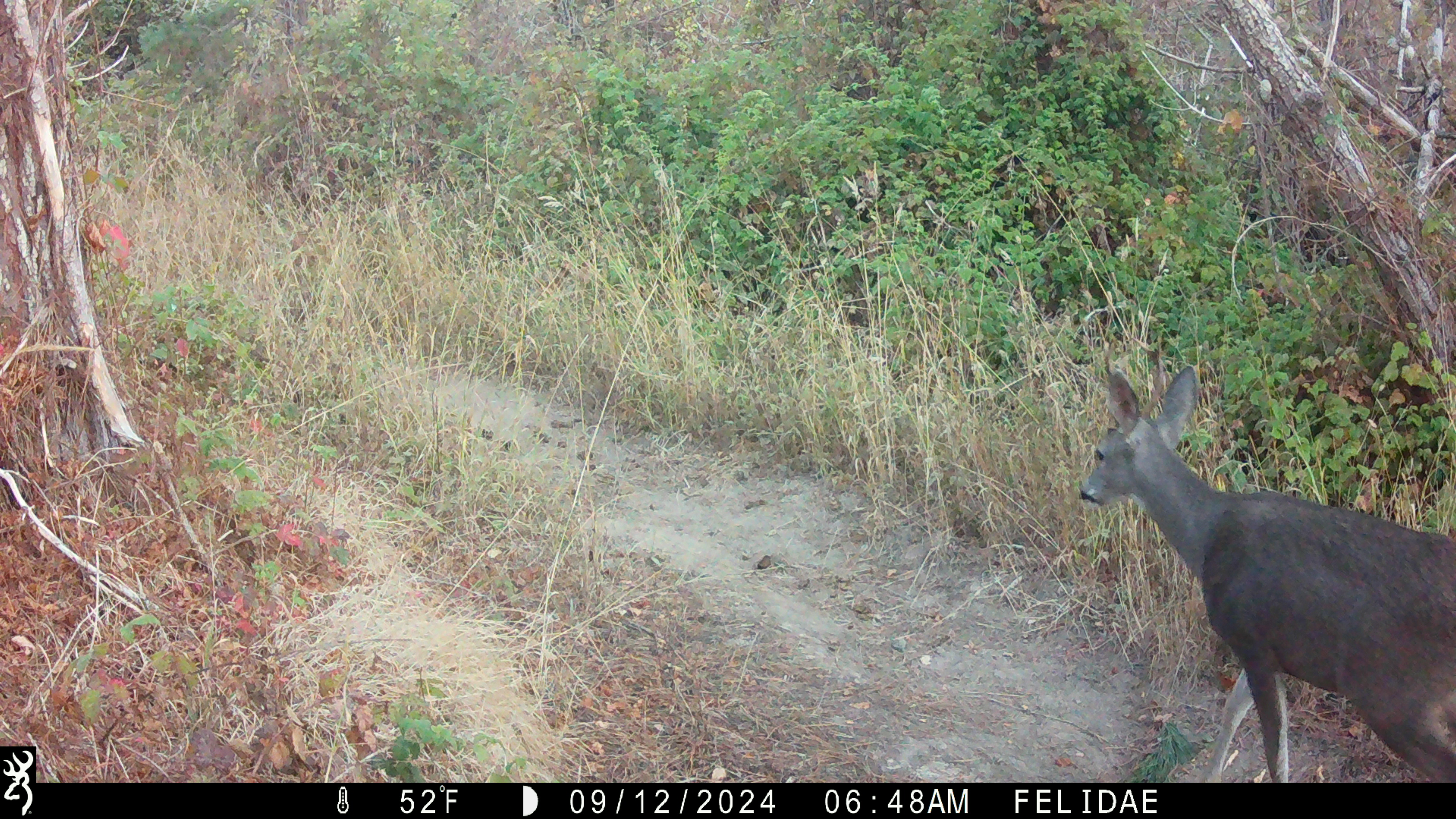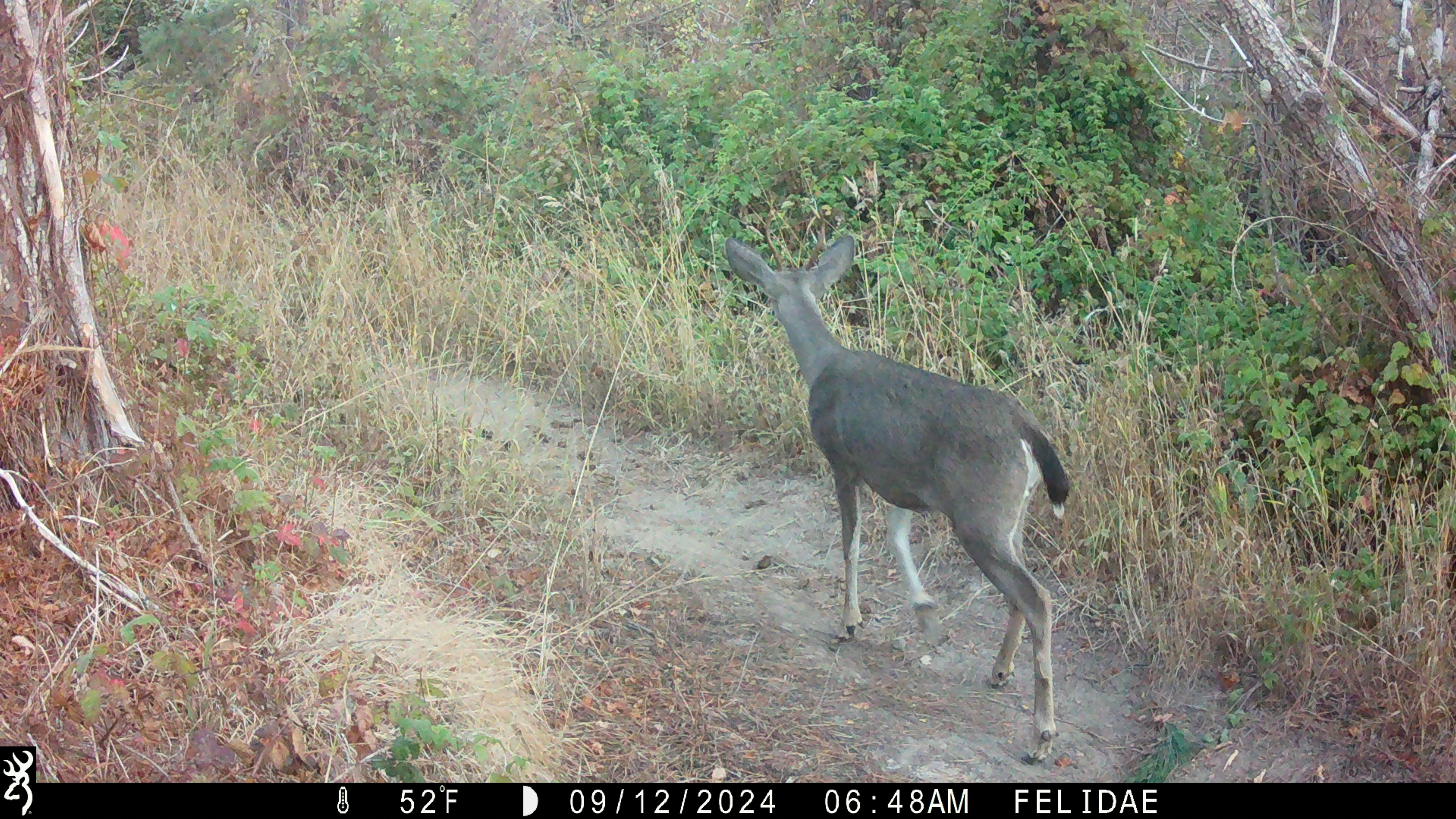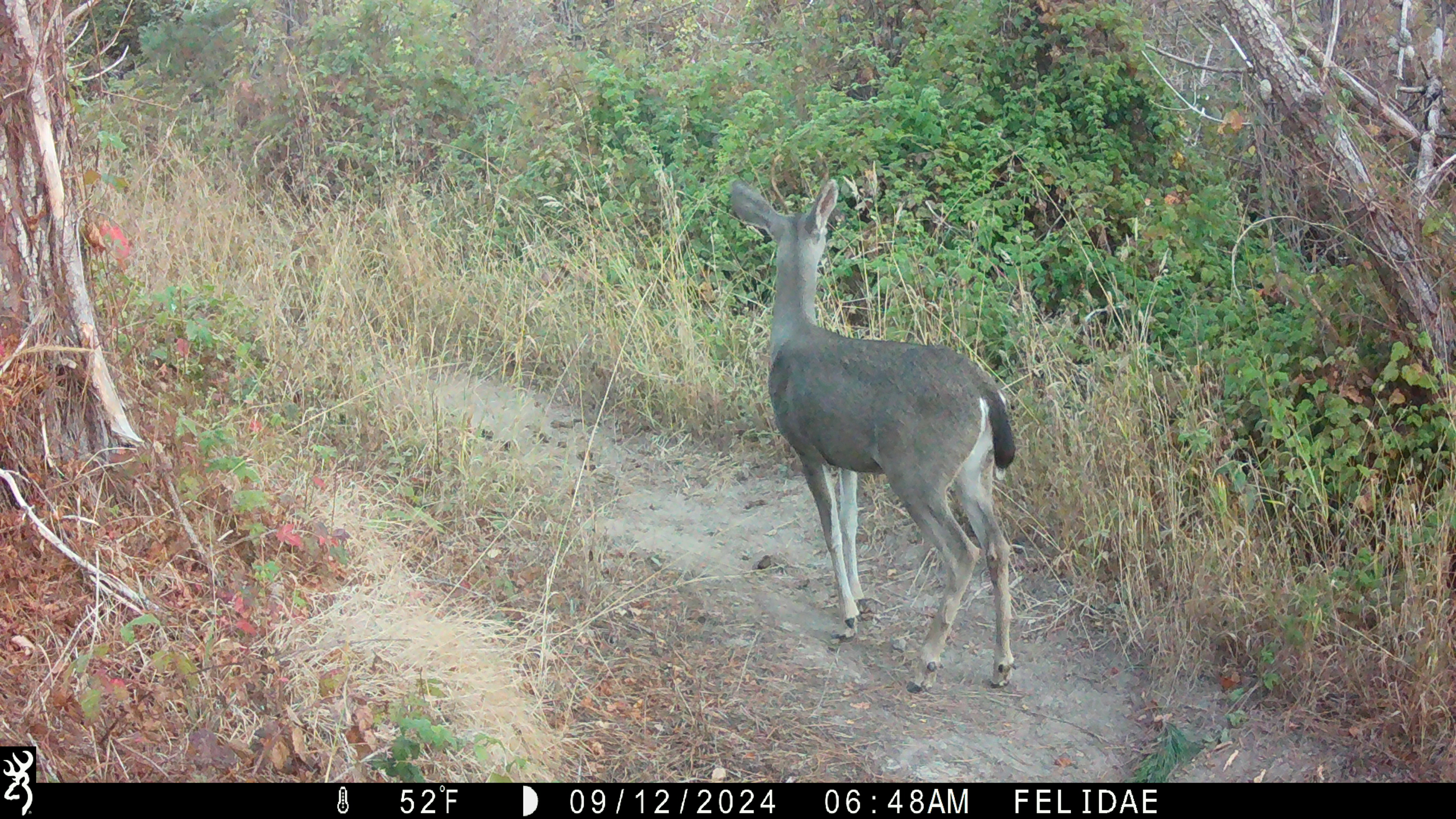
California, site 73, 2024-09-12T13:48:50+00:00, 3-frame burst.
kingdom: Animalia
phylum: Chordata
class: Mammalia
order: Artiodactyla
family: Cervidae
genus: Odocoileus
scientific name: Odocoileus hemionus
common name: mule deer